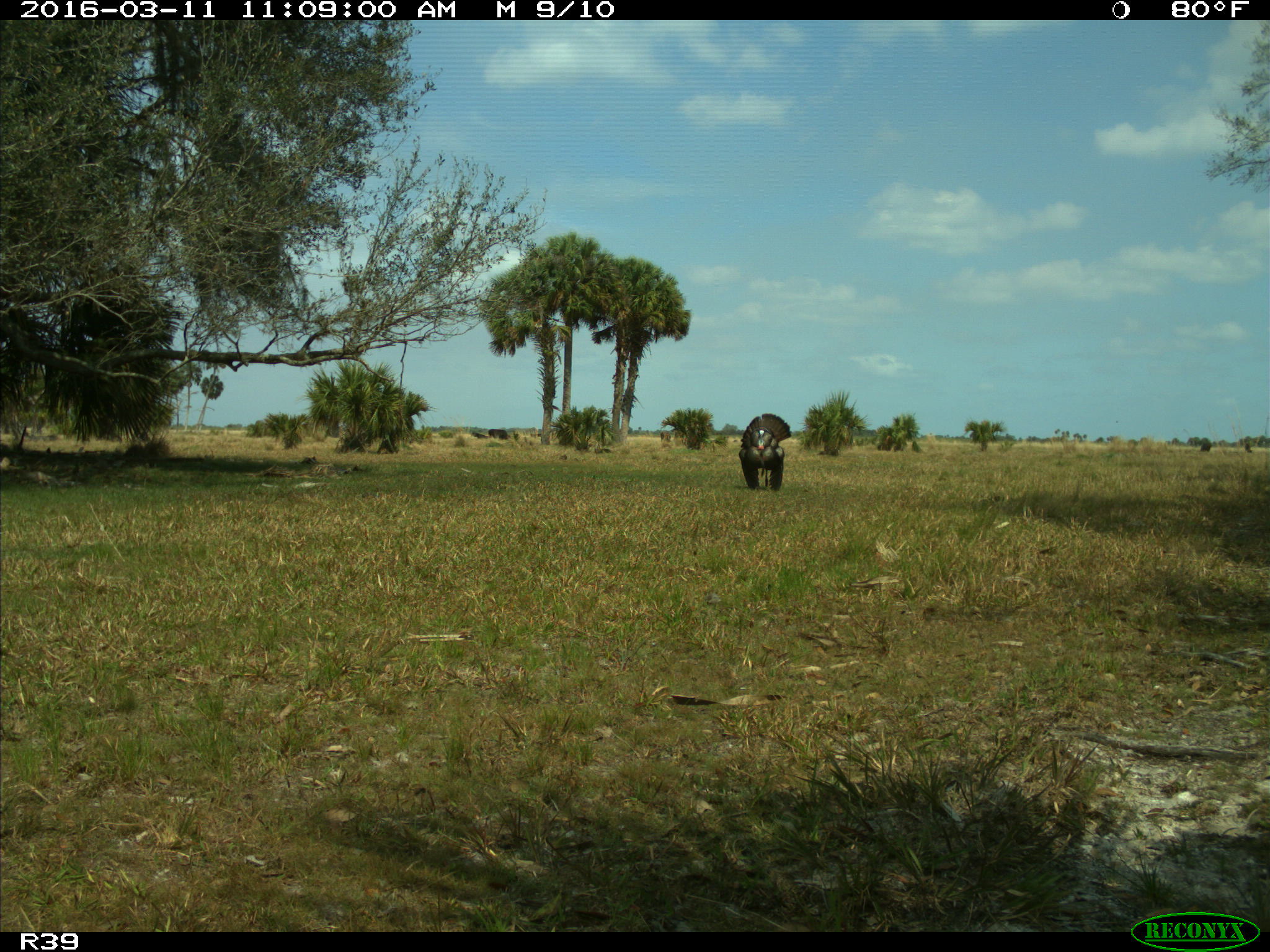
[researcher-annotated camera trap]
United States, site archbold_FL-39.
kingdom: Animalia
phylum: Chordata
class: Aves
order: Galliformes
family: Phasianidae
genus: Meleagris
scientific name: Meleagris gallopavo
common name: wild turkey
Meleagris gallopavo (wild turkey).